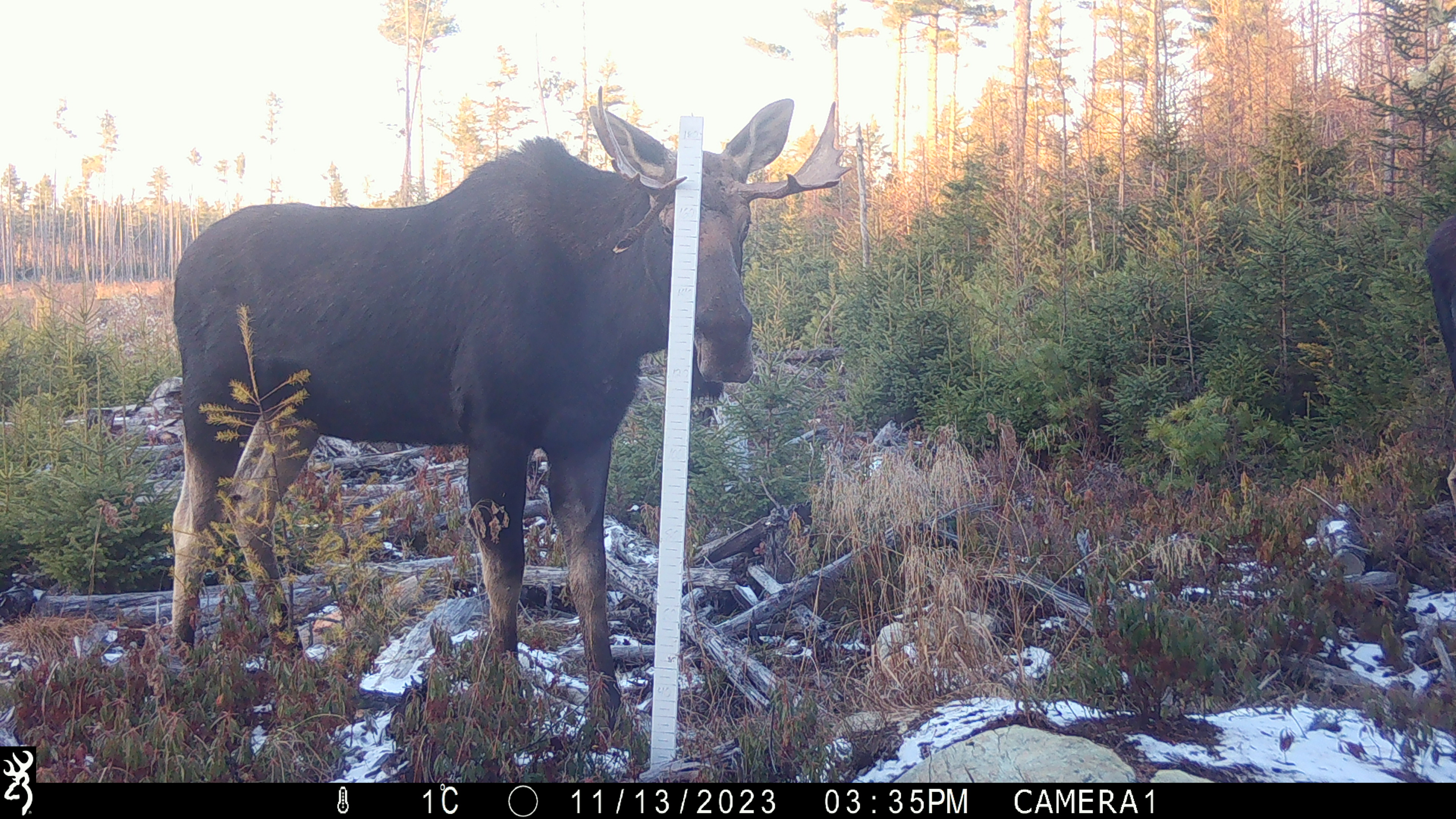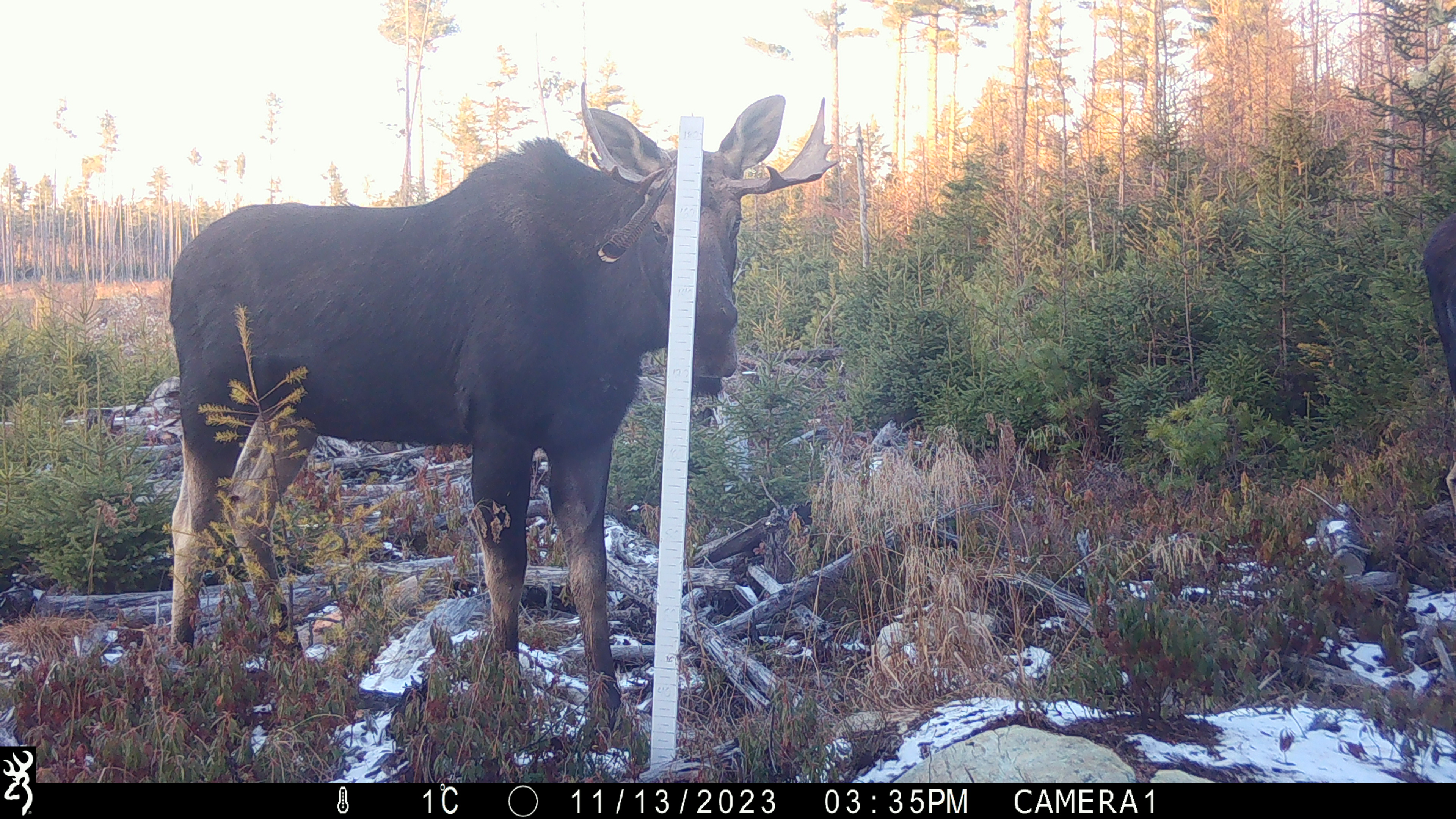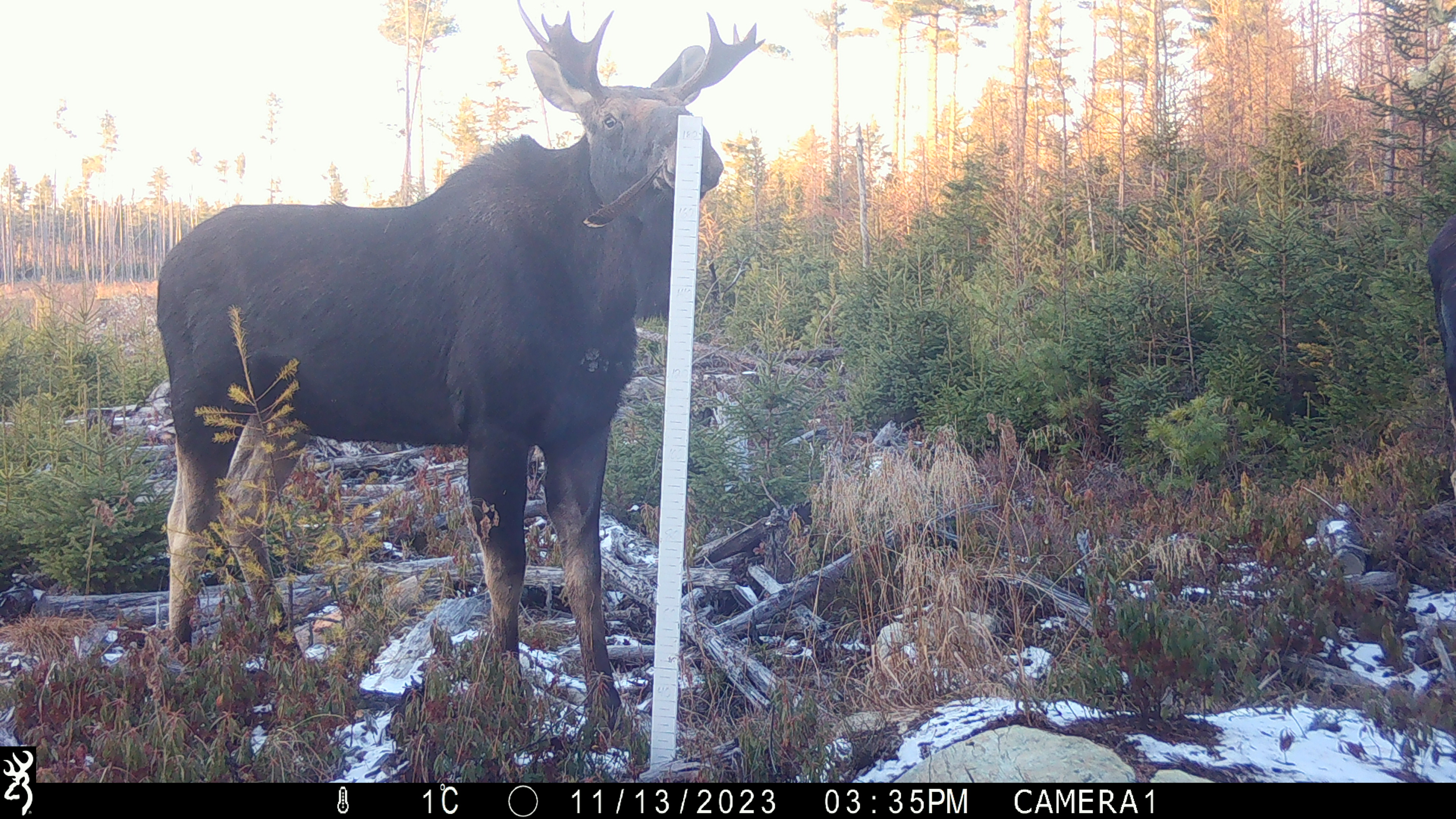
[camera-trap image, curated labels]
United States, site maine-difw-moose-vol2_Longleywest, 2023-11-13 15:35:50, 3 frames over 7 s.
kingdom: Animalia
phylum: Chordata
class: Mammalia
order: Artiodactyla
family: Cervidae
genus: Alces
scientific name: Alces alces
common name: moose